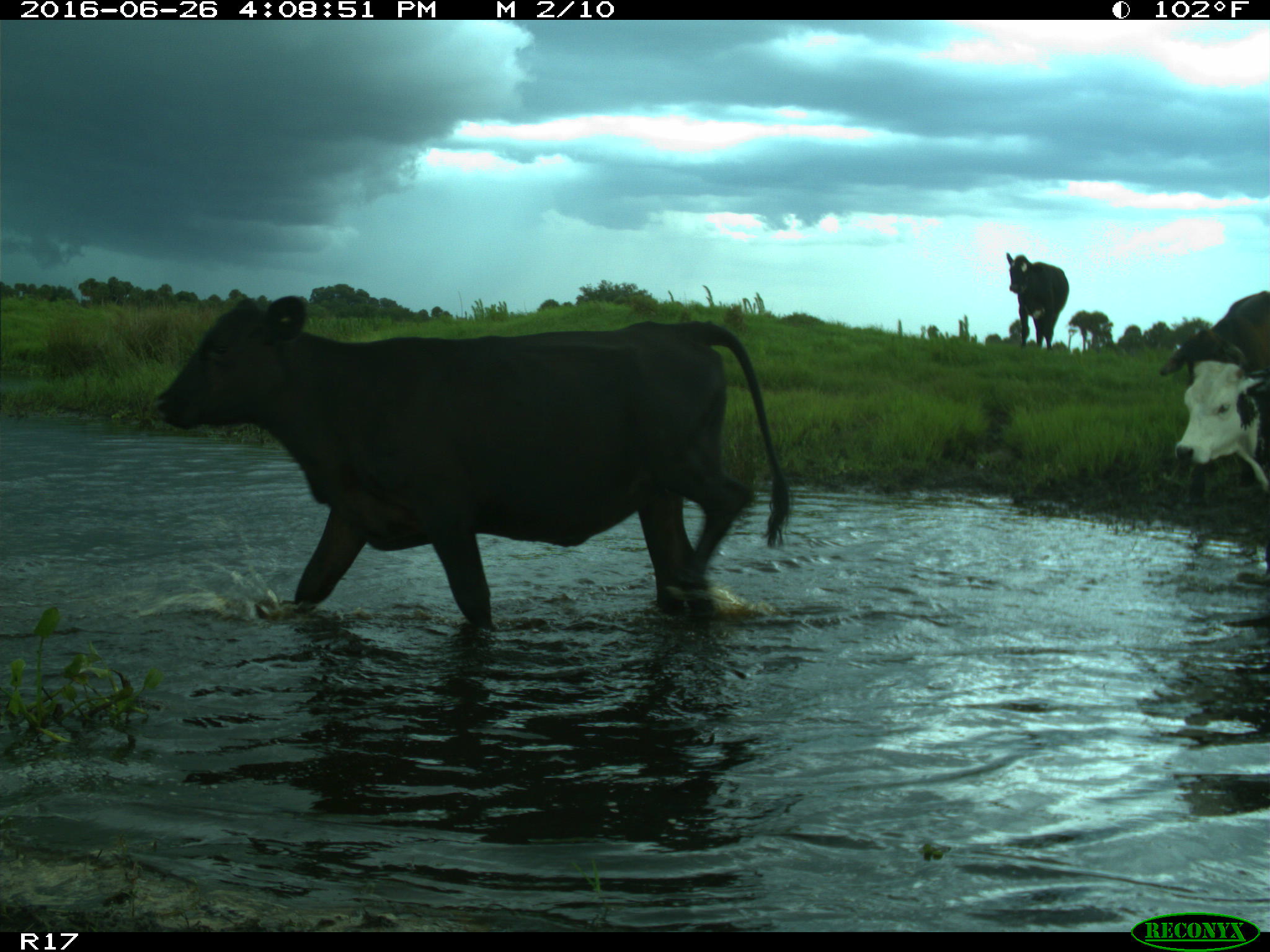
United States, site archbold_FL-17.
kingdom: Animalia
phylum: Chordata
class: Mammalia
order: Artiodactyla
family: Bovidae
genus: Bos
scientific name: Bos taurus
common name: domestic cow